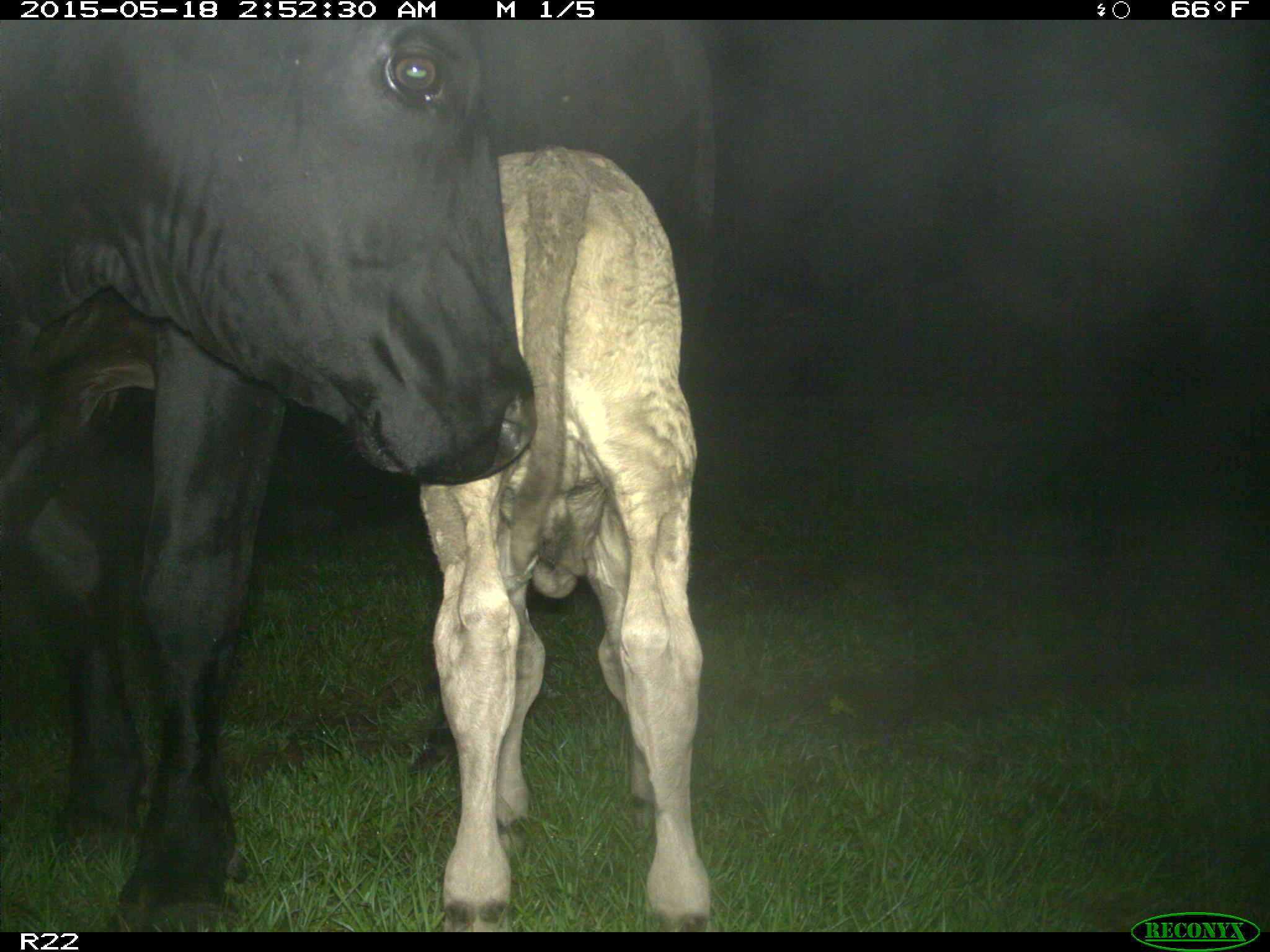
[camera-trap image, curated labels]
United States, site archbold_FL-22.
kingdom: Animalia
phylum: Chordata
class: Mammalia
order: Artiodactyla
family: Bovidae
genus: Bos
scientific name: Bos taurus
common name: domestic cow